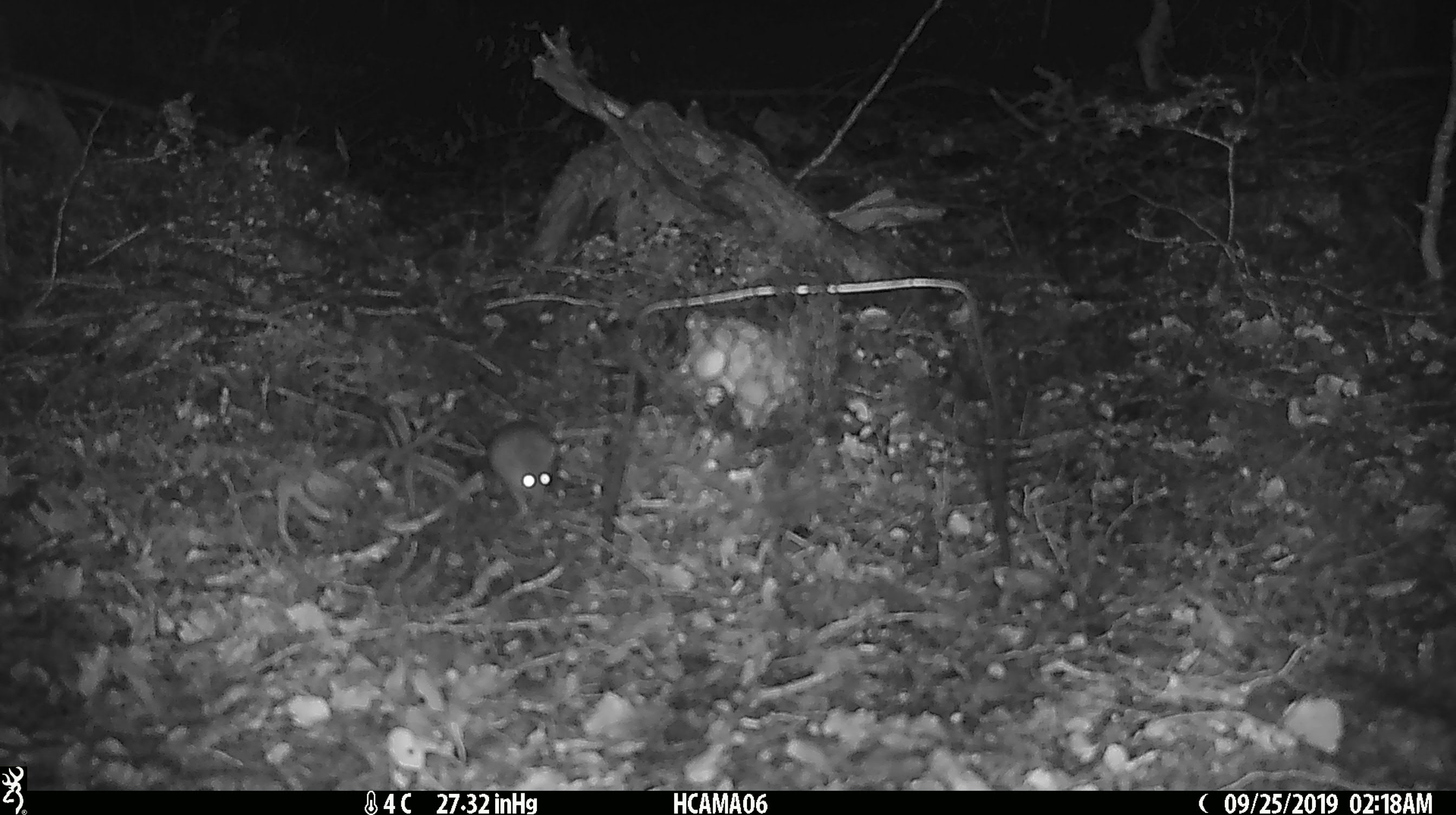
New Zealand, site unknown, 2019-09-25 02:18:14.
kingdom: Animalia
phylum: Chordata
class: Mammalia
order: Rodentia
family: Muridae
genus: Mus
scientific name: Mus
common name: mouse